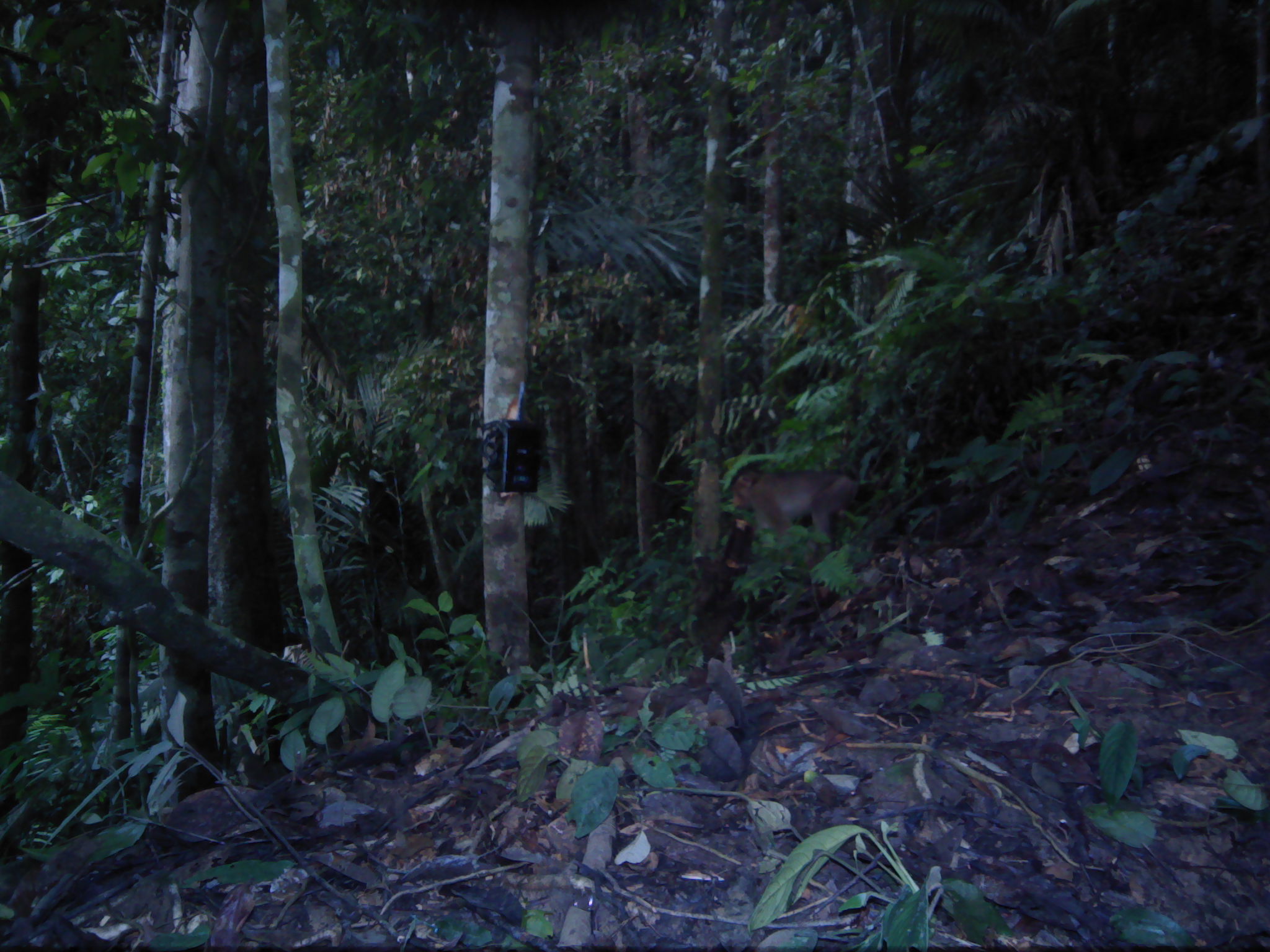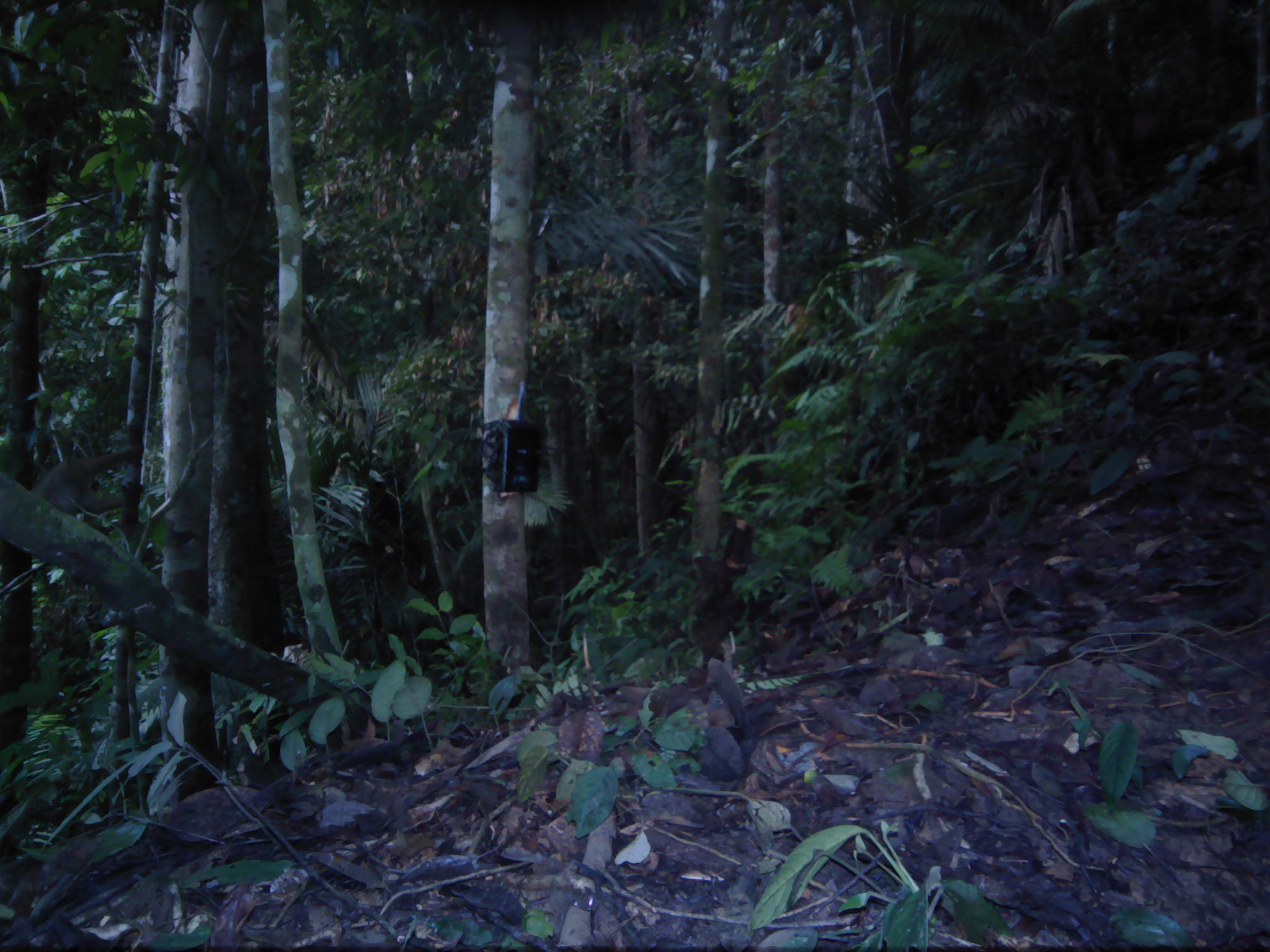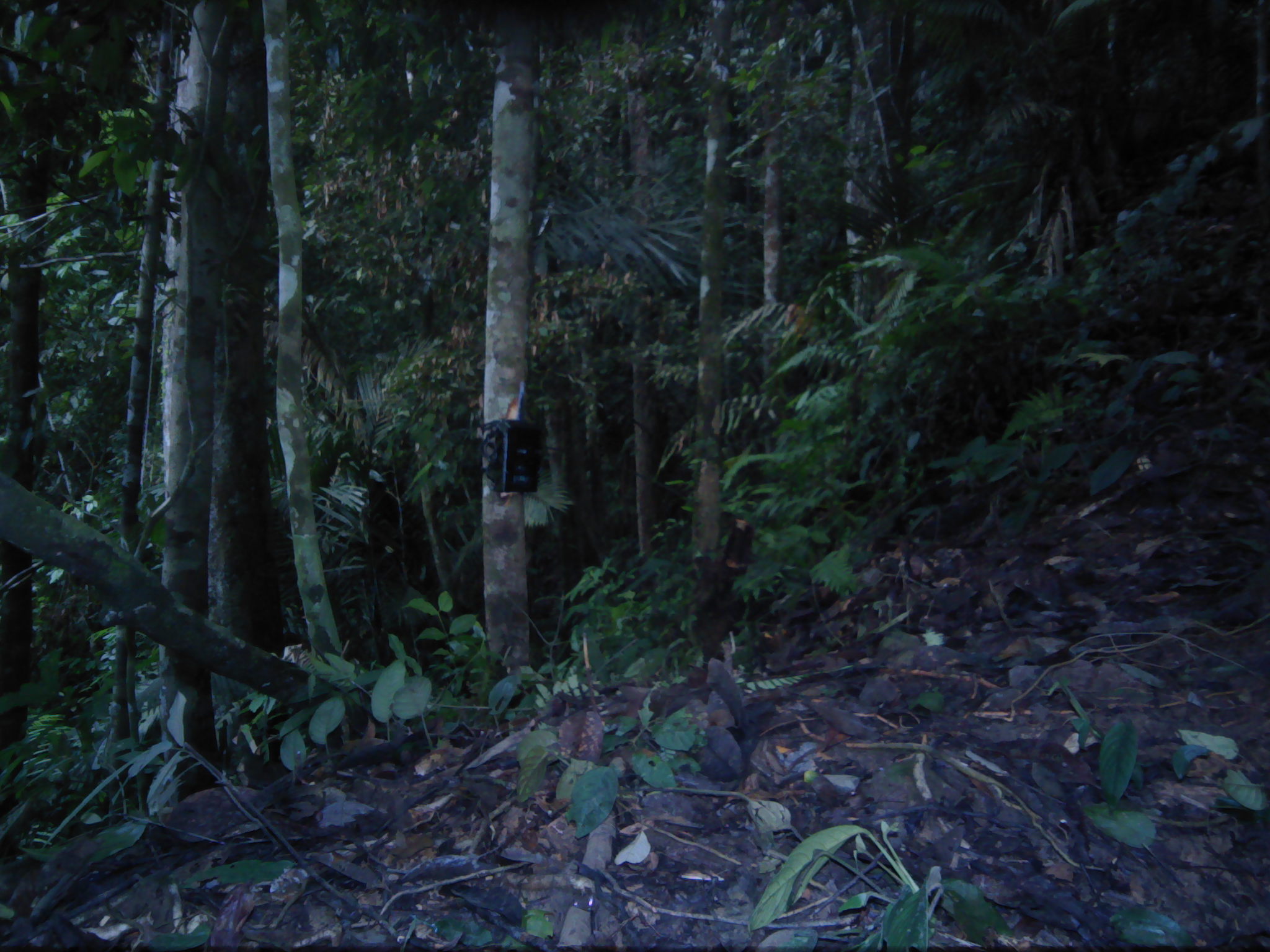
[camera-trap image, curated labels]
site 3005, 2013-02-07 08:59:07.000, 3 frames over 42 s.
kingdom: Animalia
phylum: Chordata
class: Mammalia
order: Primates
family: Cercopithecidae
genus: Macaca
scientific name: Macaca nemestrina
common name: southern pig-tailed macaque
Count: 1.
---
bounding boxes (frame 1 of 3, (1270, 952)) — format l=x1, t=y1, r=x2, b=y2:
macaca nemestrina: l=731, t=470, r=861, b=562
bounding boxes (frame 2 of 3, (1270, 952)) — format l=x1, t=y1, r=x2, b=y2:
macaca nemestrina: l=22, t=438, r=143, b=524